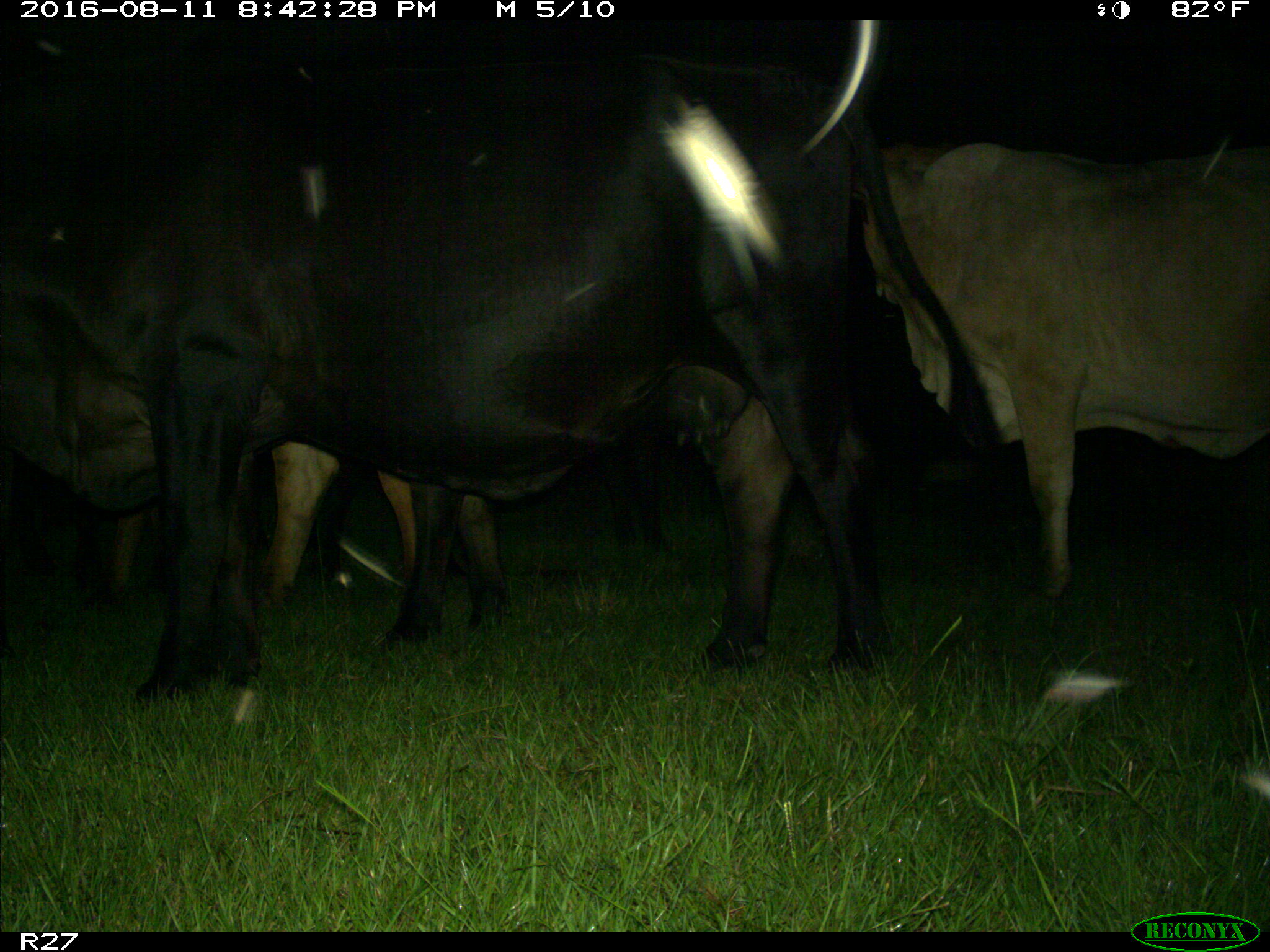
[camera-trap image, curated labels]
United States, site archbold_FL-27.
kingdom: Animalia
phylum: Chordata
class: Mammalia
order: Artiodactyla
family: Bovidae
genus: Bos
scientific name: Bos taurus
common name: domestic cow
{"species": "Bos taurus (domestic cow)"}